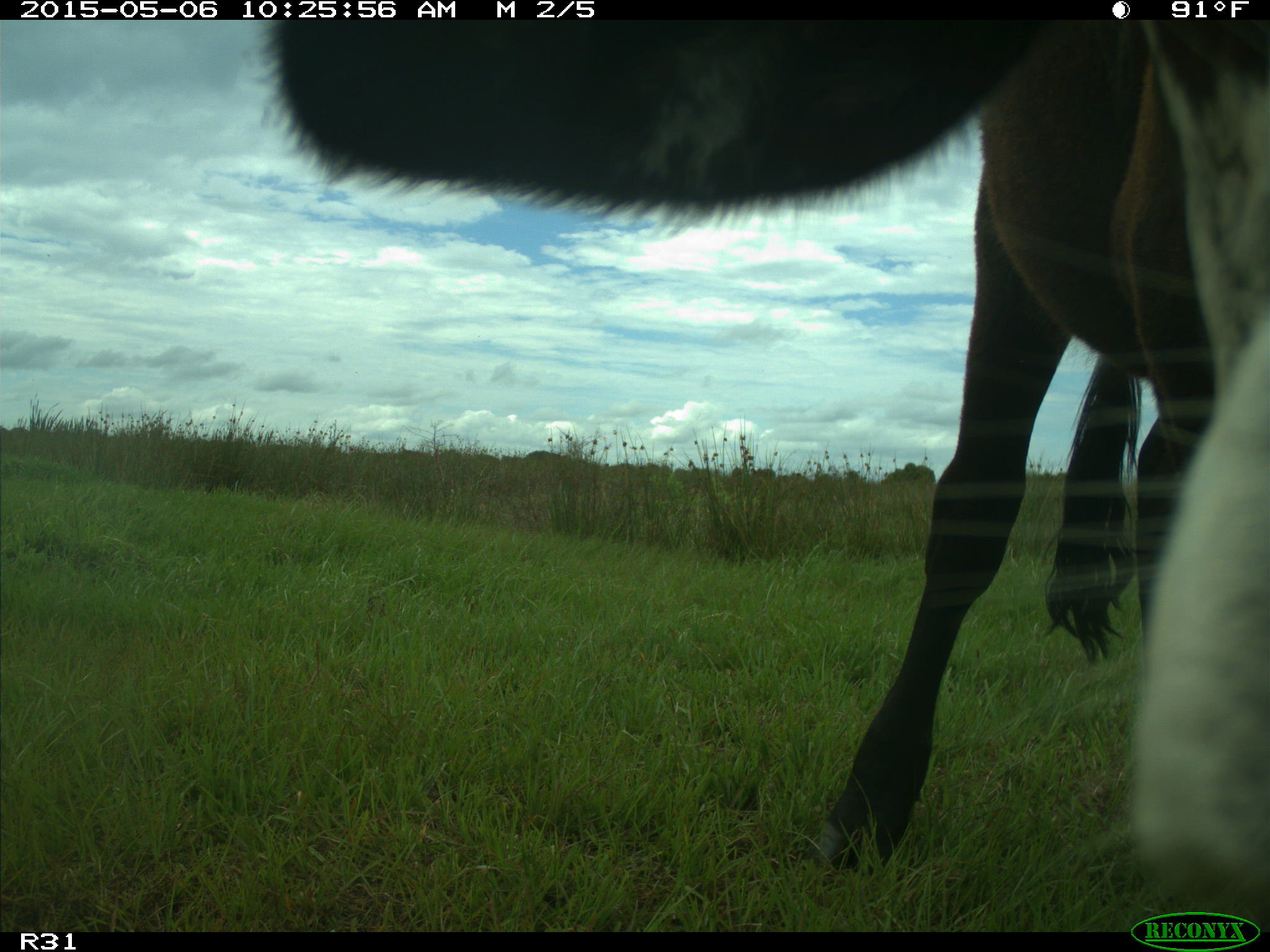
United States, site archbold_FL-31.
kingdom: Animalia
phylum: Chordata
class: Mammalia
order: Artiodactyla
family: Bovidae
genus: Bos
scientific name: Bos taurus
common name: domestic cow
Bos taurus (domestic cow).